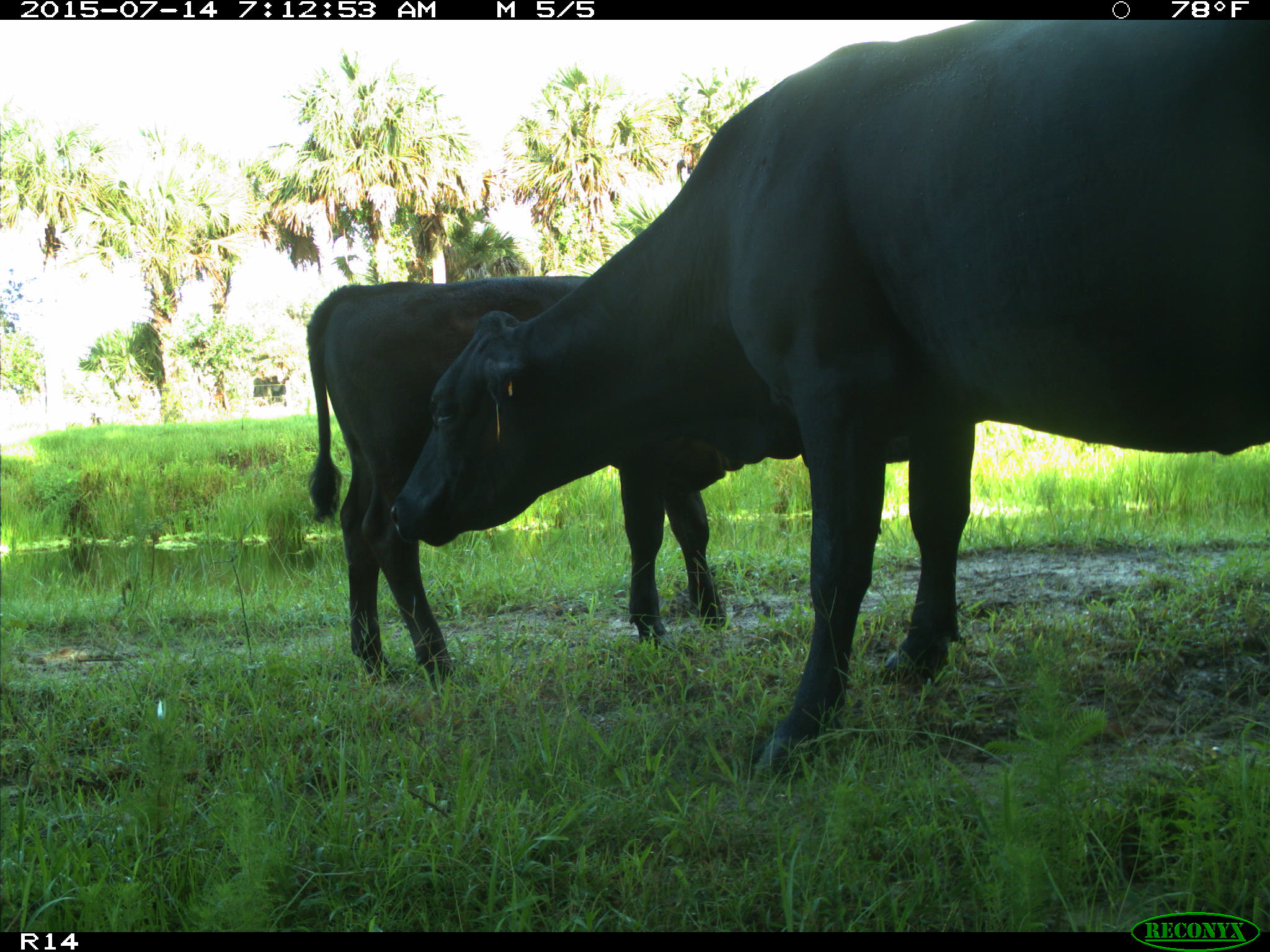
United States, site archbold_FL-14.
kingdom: Animalia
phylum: Chordata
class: Mammalia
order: Artiodactyla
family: Bovidae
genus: Bos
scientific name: Bos taurus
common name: domestic cow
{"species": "Bos taurus (domestic cow)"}